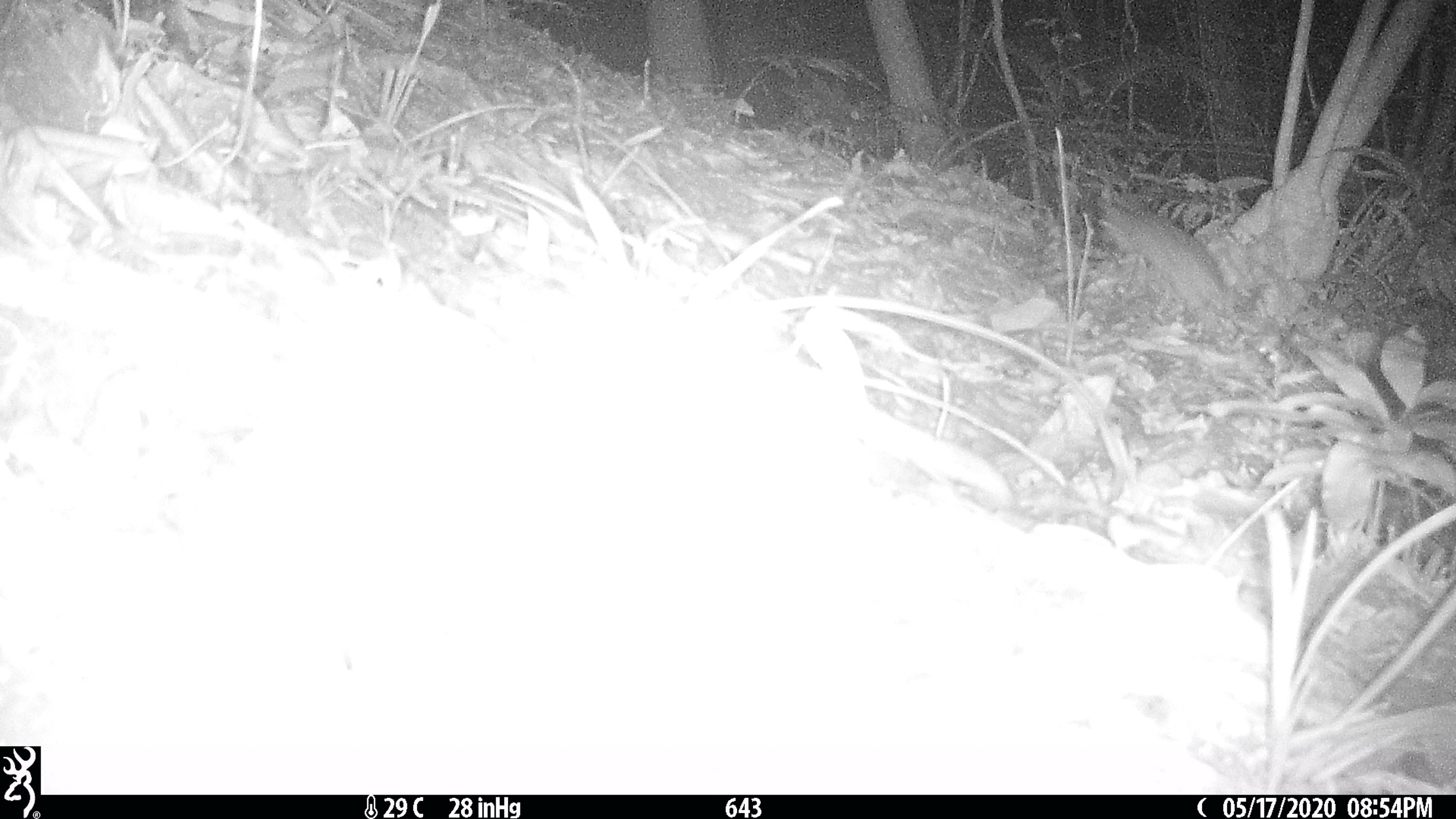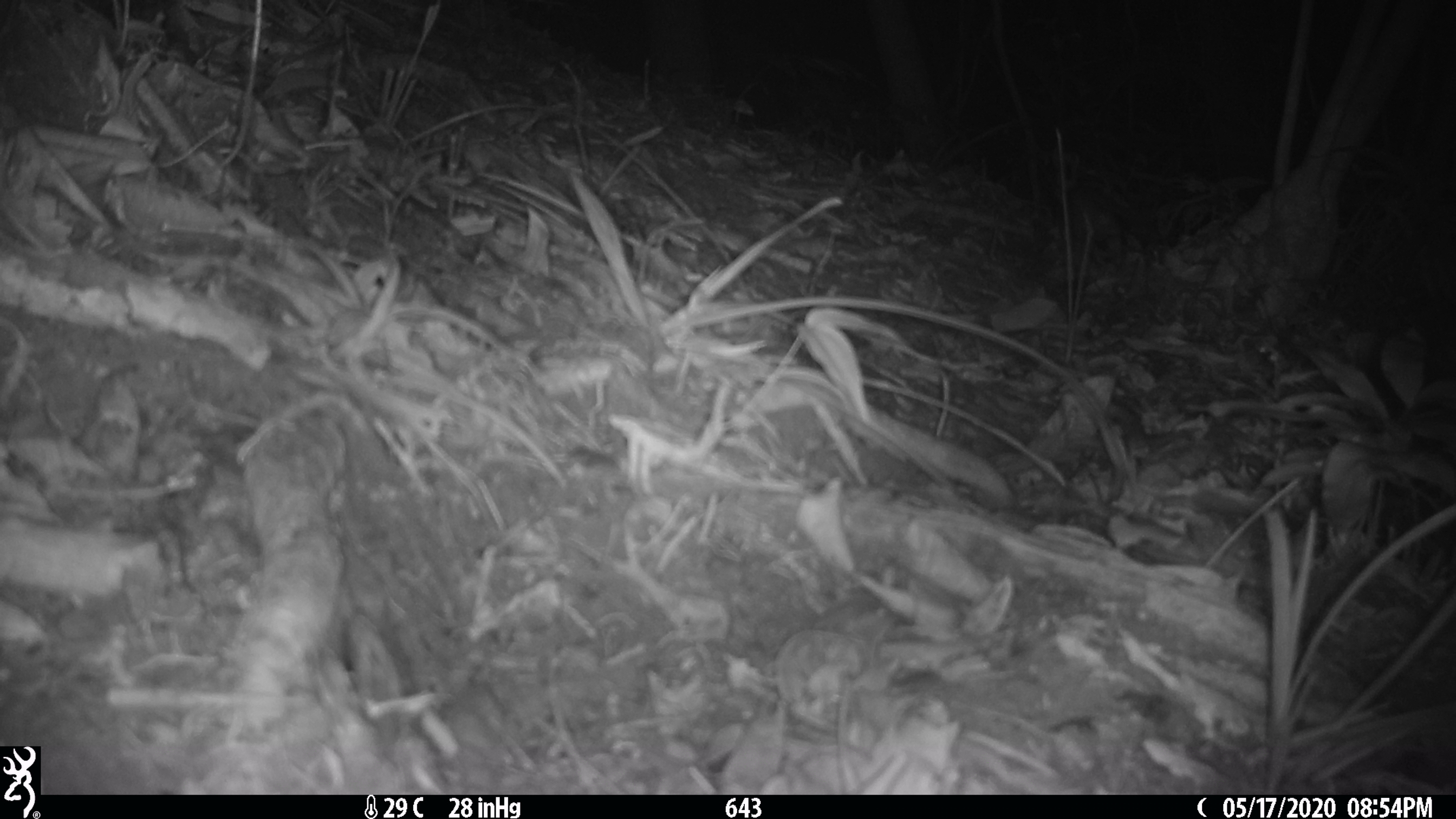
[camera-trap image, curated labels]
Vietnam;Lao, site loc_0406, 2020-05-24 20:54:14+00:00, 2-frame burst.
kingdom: Animalia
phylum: Chordata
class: Mammalia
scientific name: Mammalia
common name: mammal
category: unidentified small mammal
Unidentified small mammal (mammal) (Mammalia). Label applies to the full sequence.